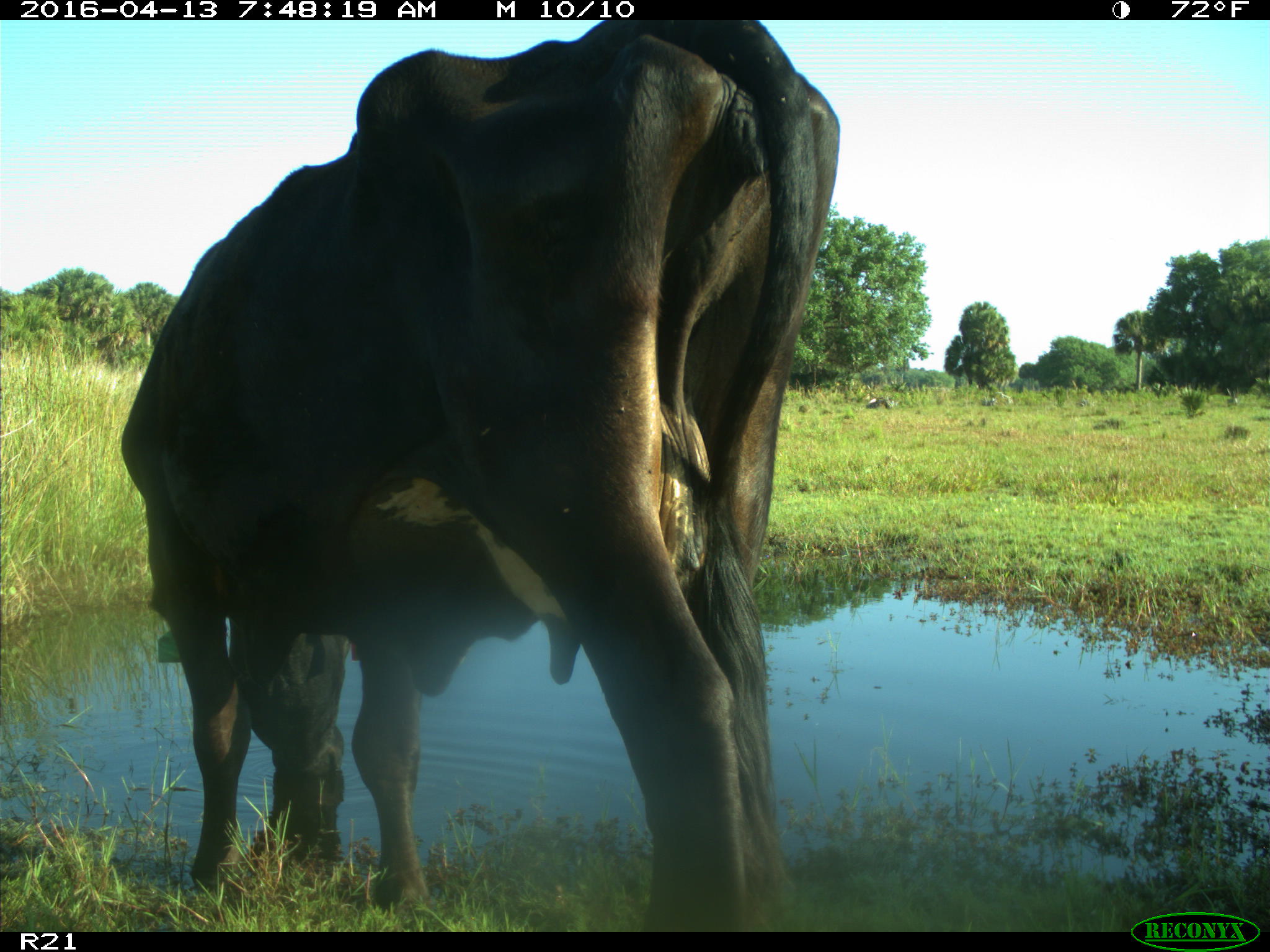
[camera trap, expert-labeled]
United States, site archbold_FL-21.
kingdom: Animalia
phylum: Chordata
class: Mammalia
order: Artiodactyla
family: Bovidae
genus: Bos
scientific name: Bos taurus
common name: domestic cow